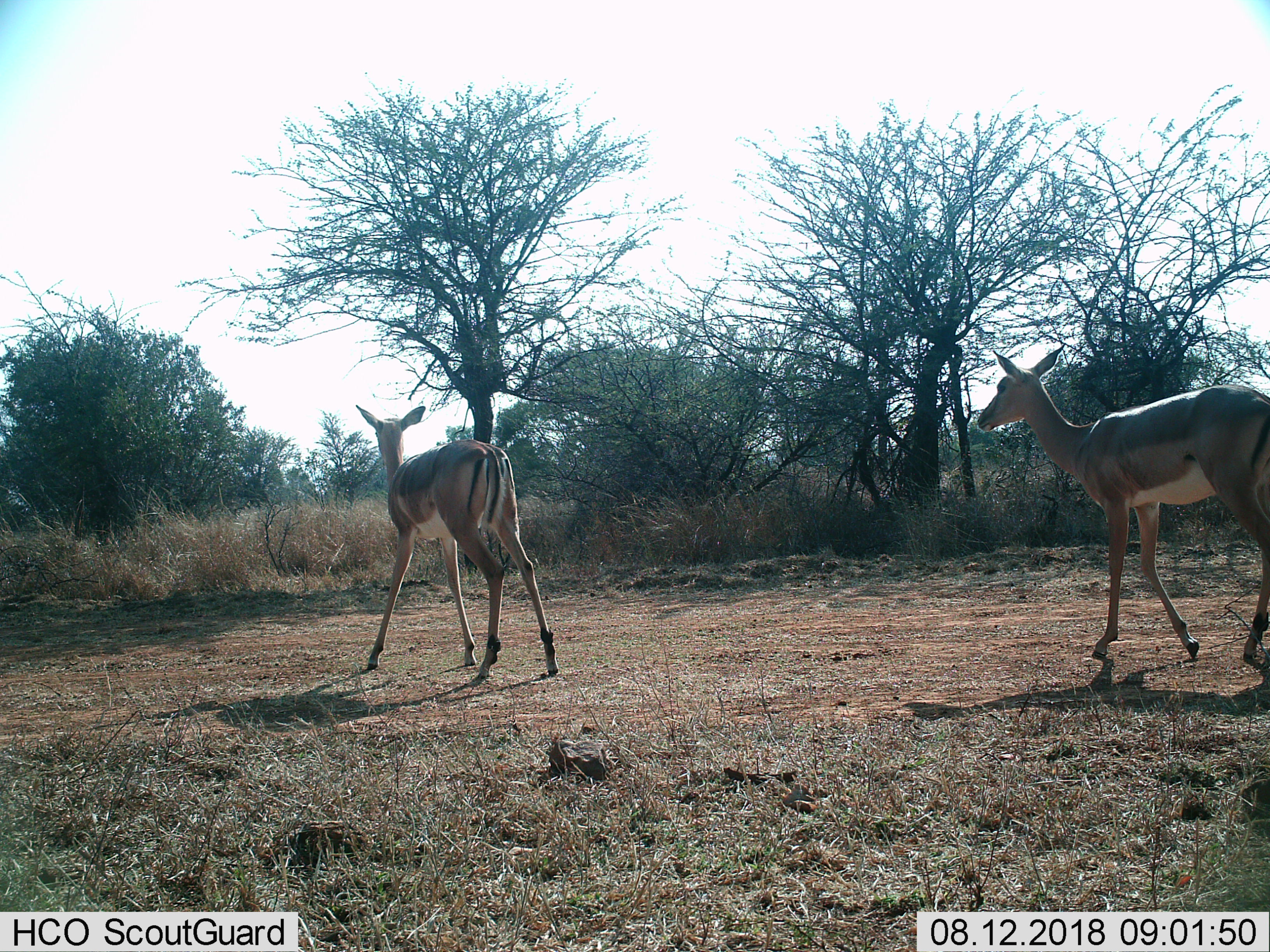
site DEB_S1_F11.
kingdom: Animalia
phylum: Chordata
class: Mammalia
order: Artiodactyla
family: Bovidae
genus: Aepyceros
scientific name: Aepyceros melampus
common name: impala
Impala (Aepyceros melampus), count 2. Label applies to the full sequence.